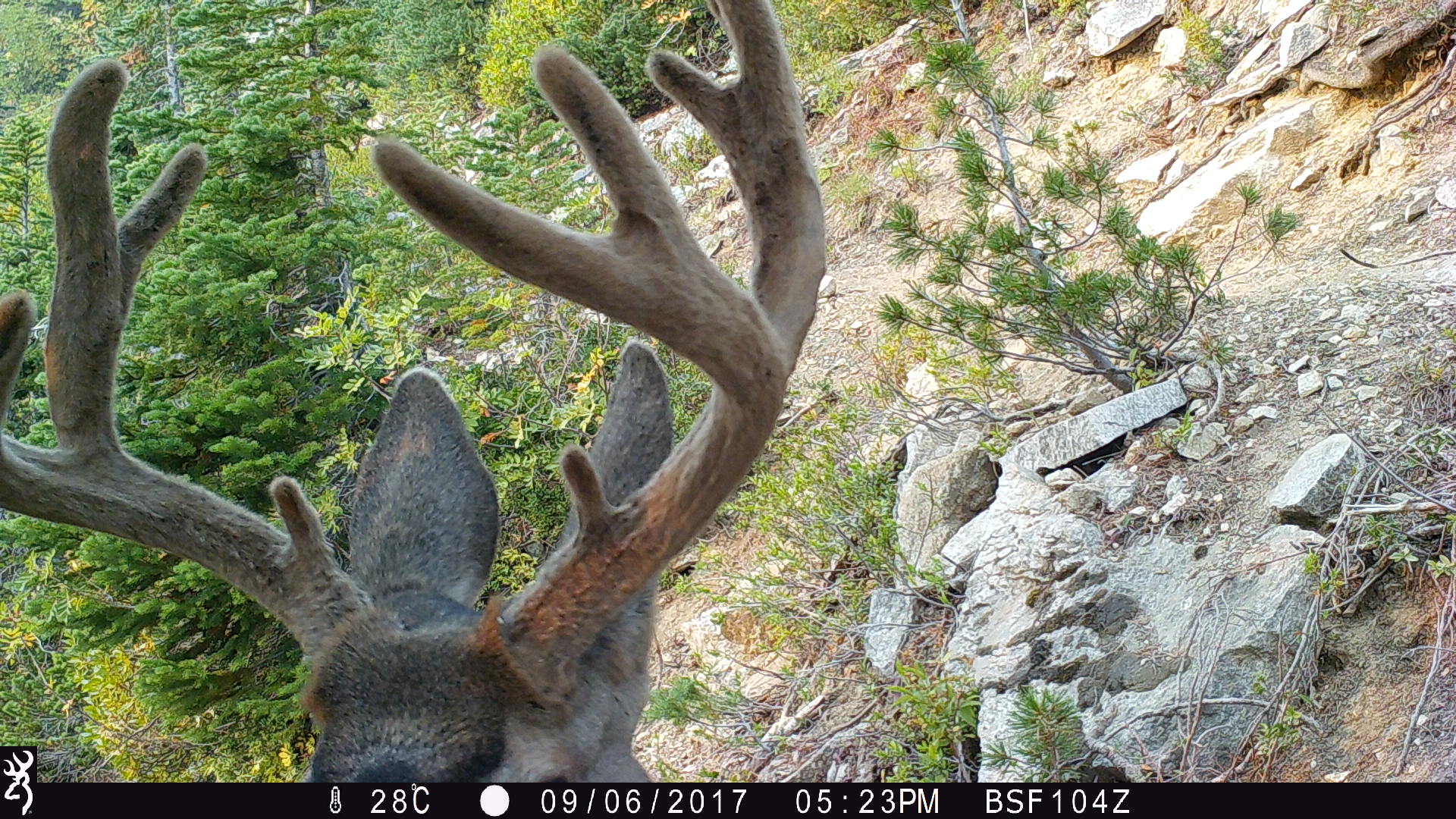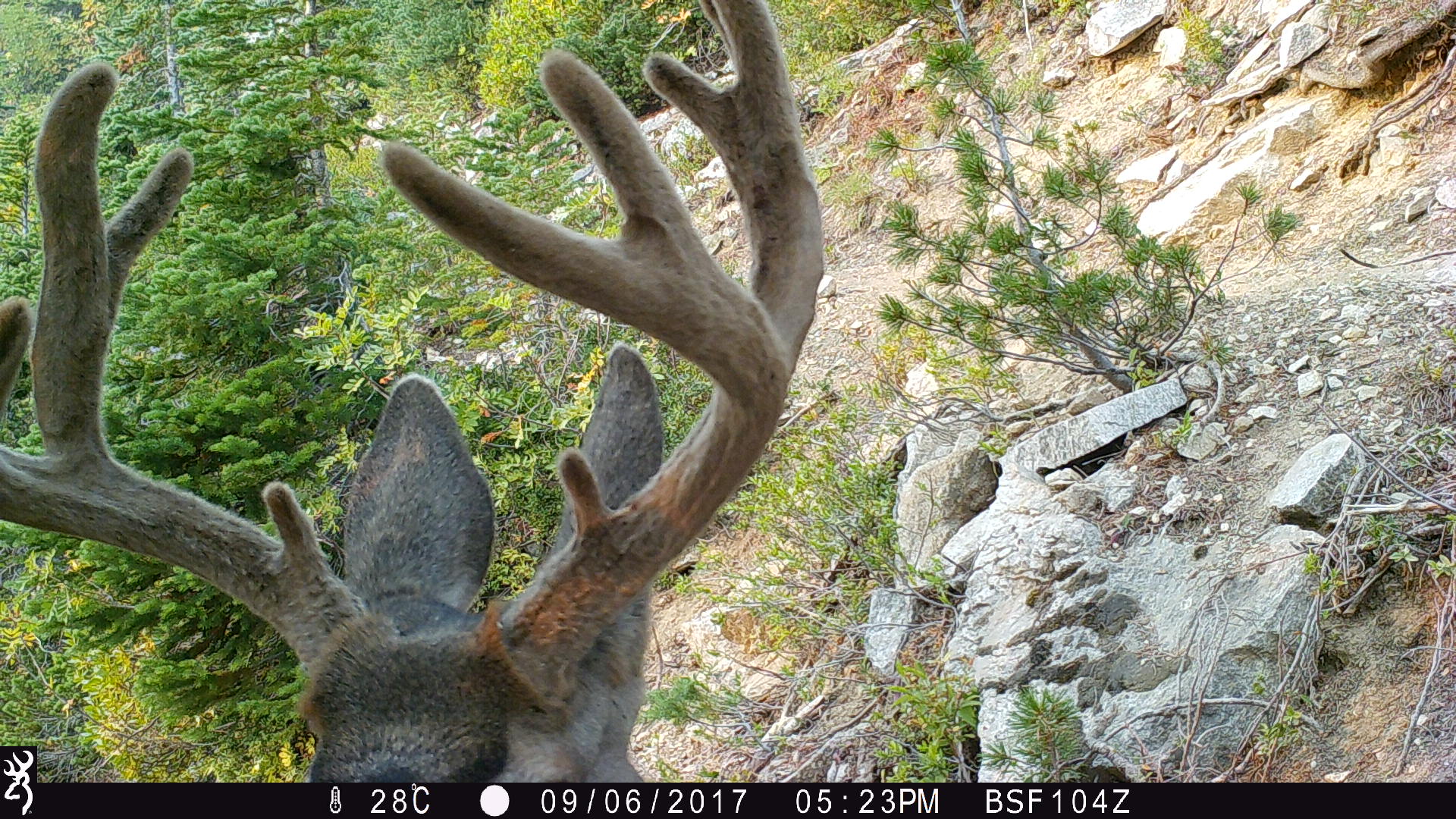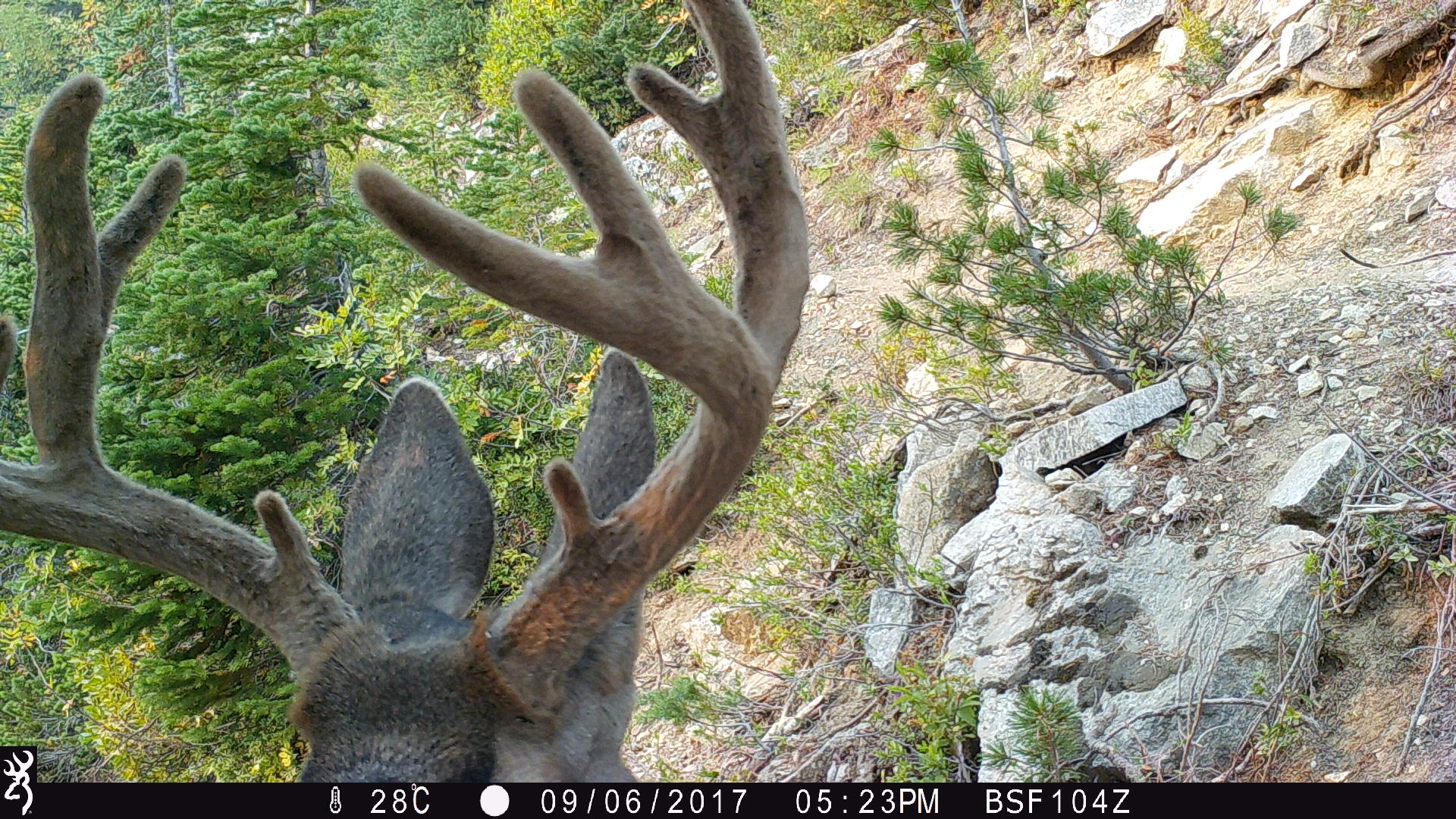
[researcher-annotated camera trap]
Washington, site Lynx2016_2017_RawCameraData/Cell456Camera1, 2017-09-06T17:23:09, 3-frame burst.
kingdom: Animalia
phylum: Chordata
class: Mammalia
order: Artiodactyla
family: Cervidae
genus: Odocoileus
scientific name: Odocoileus hemionus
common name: mule deer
Odocoileus hemionus (mule deer). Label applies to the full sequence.